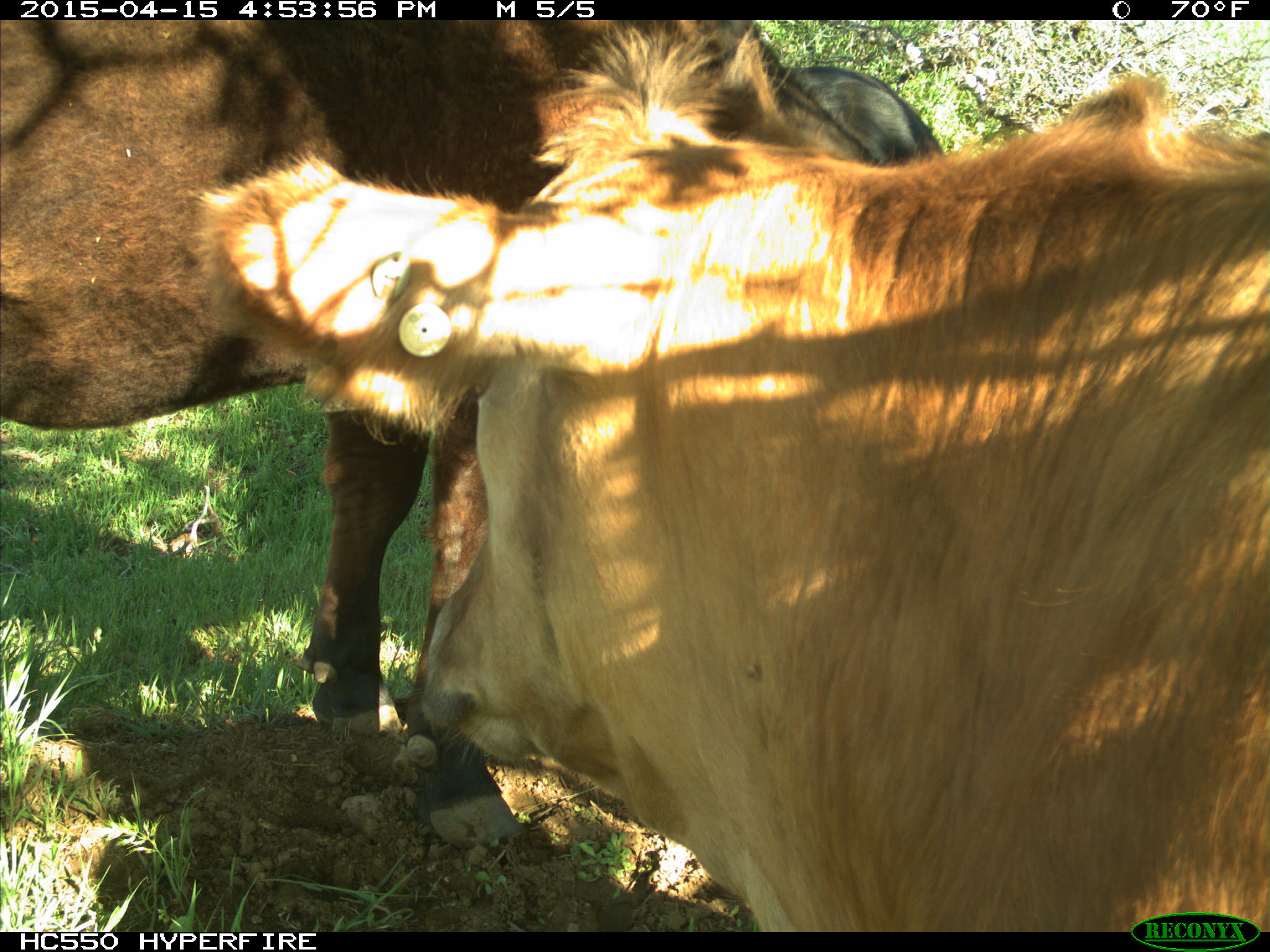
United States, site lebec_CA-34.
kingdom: Animalia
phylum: Chordata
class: Mammalia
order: Artiodactyla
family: Bovidae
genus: Bos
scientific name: Bos taurus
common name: domestic cow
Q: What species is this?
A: Bos taurus (domestic cow).